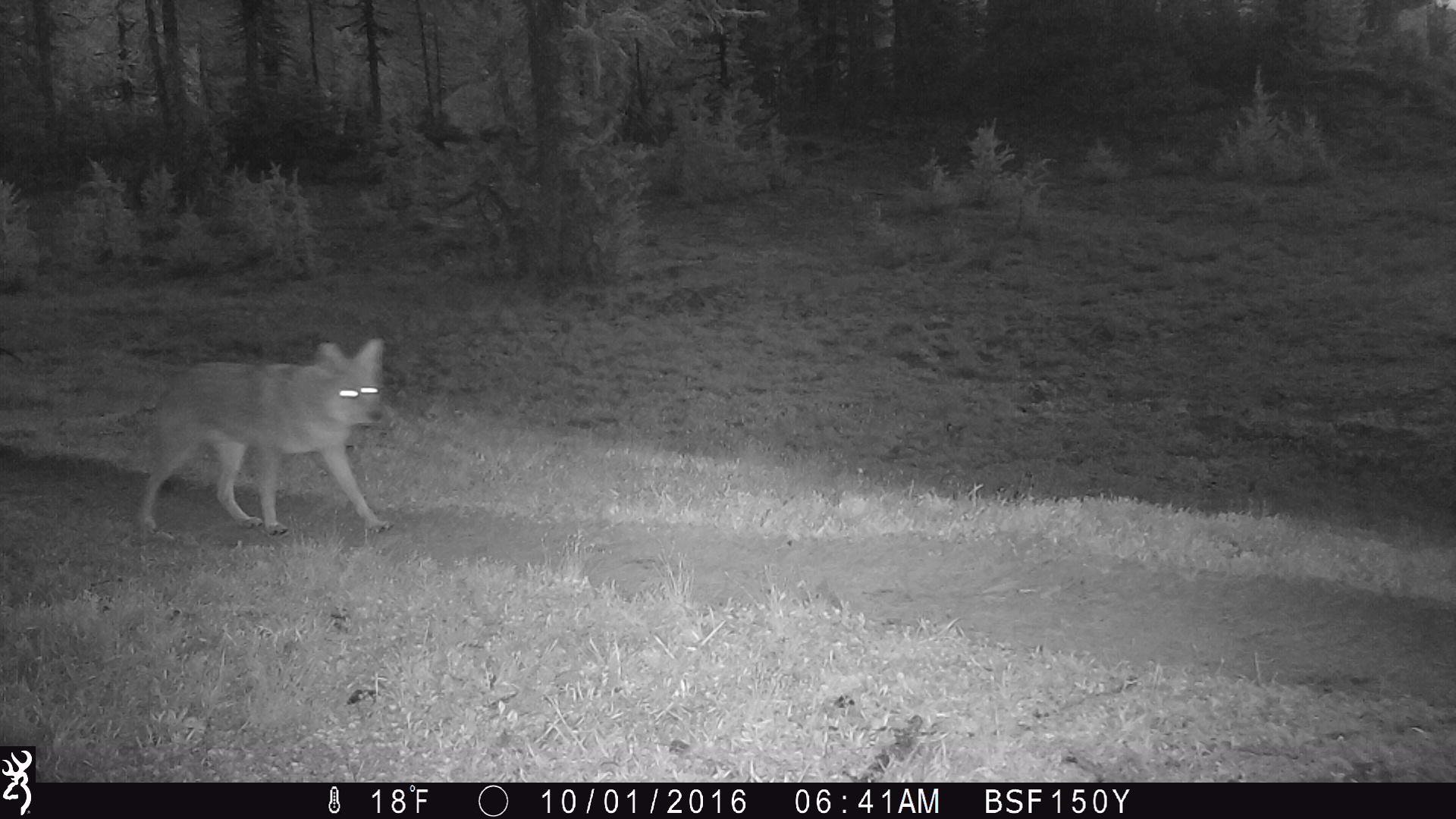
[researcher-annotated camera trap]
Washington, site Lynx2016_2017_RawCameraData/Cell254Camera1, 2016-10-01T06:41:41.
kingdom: Animalia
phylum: Chordata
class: Mammalia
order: Carnivora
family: Canidae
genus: Canis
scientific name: Canis latrans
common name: coyote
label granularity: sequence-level